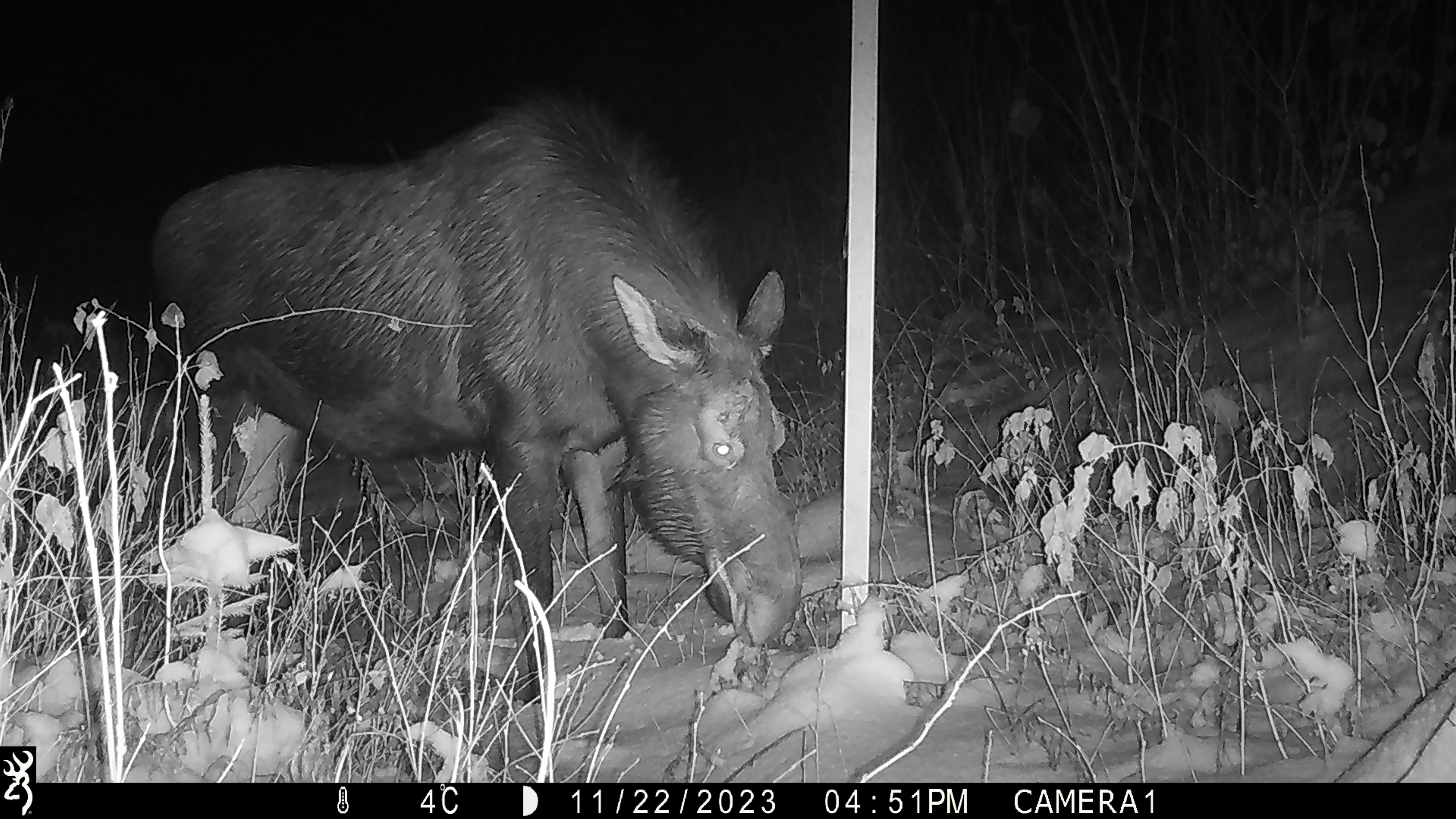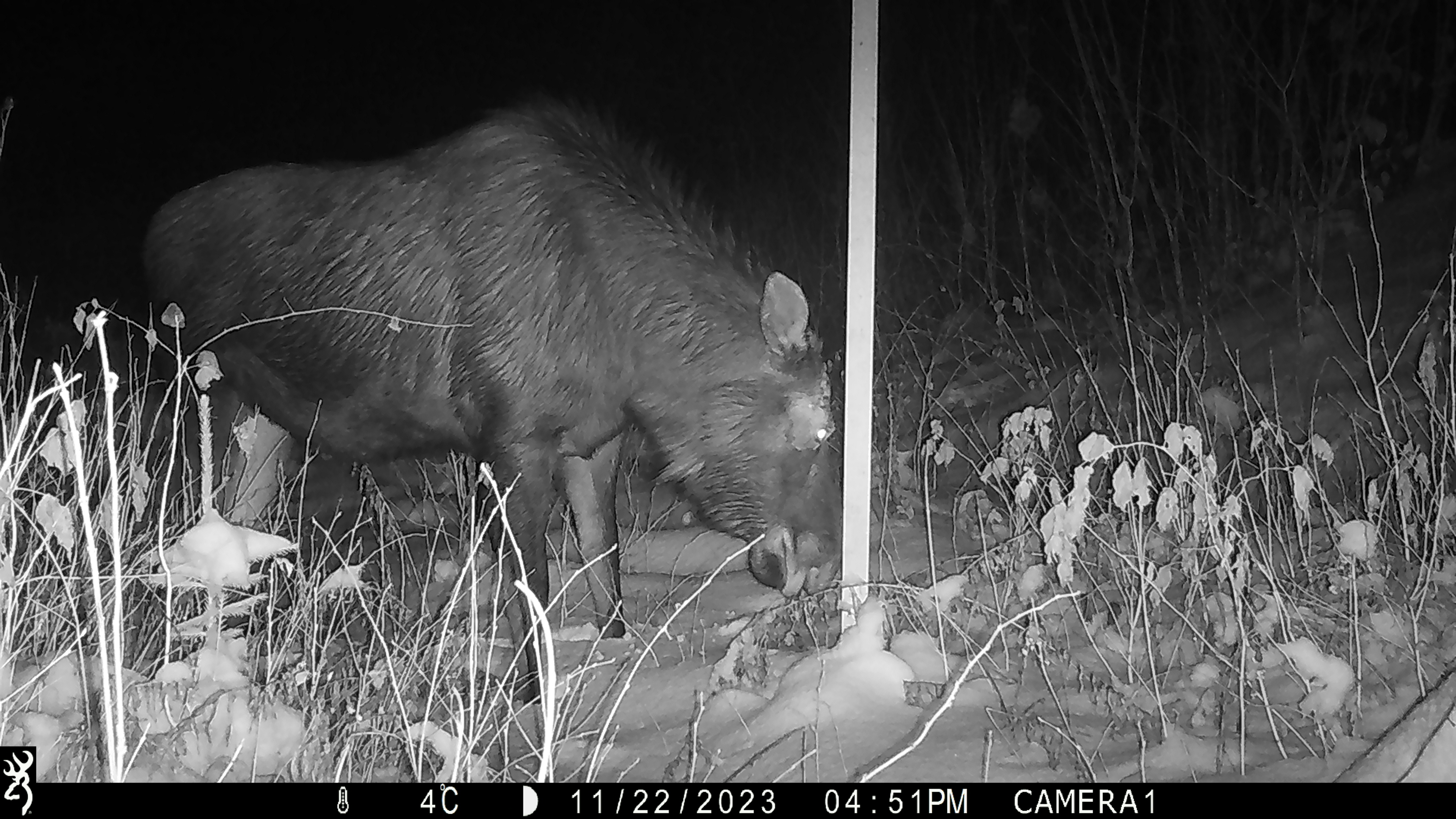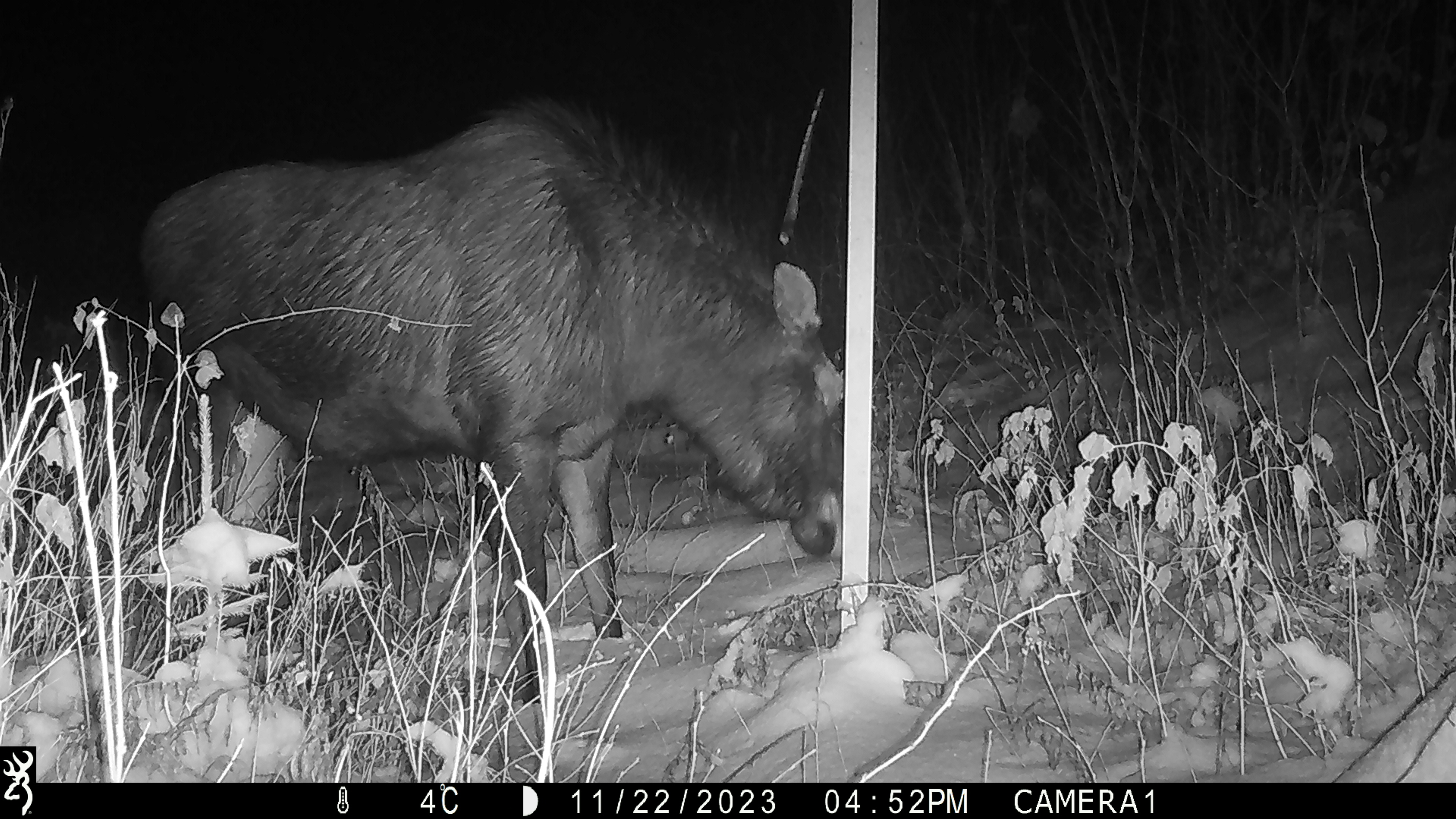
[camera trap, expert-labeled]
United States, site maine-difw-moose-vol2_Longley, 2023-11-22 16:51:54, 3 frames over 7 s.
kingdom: Animalia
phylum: Chordata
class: Mammalia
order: Artiodactyla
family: Cervidae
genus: Alces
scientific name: Alces alces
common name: moose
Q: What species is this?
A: Moose (Alces alces).